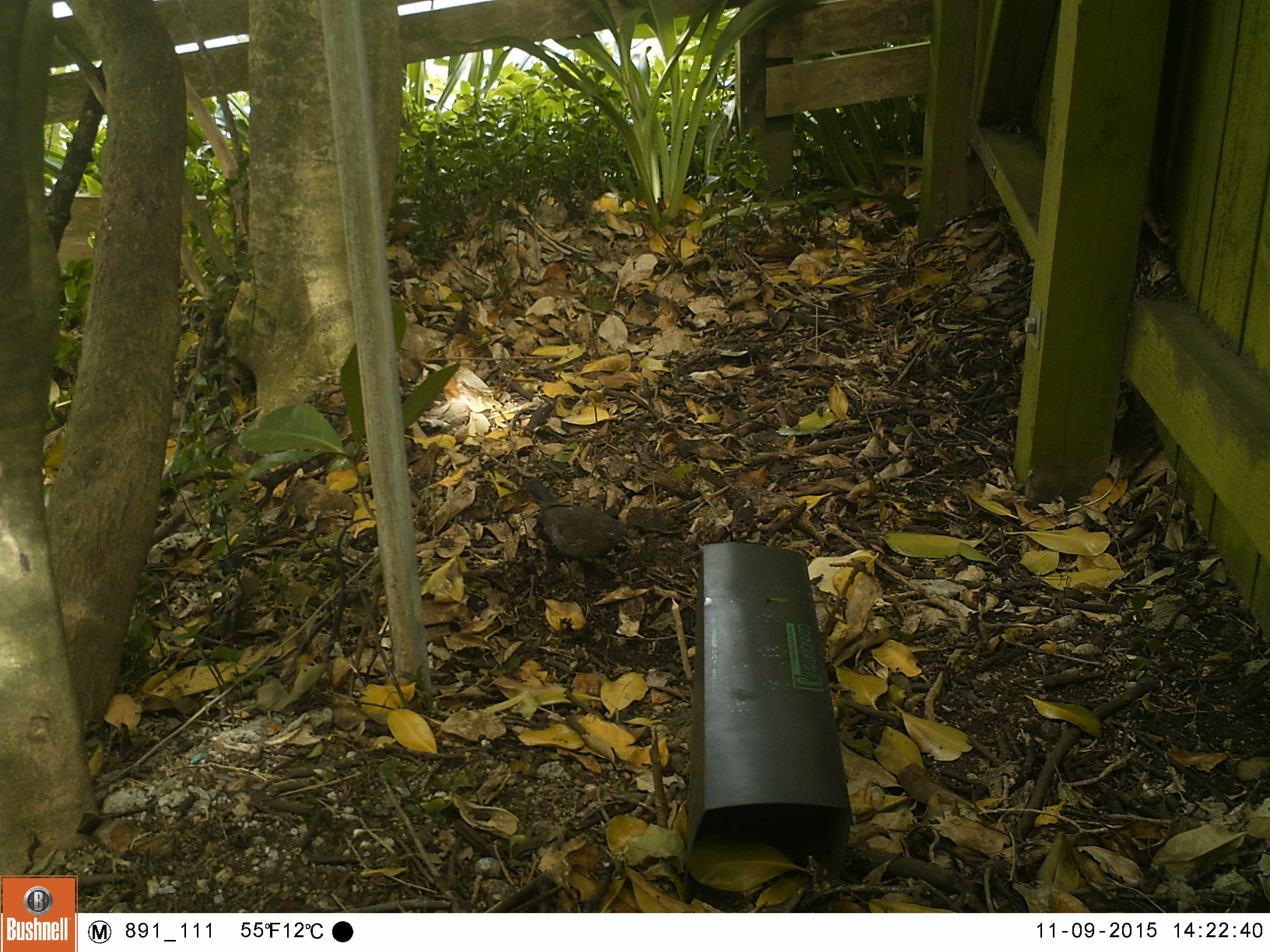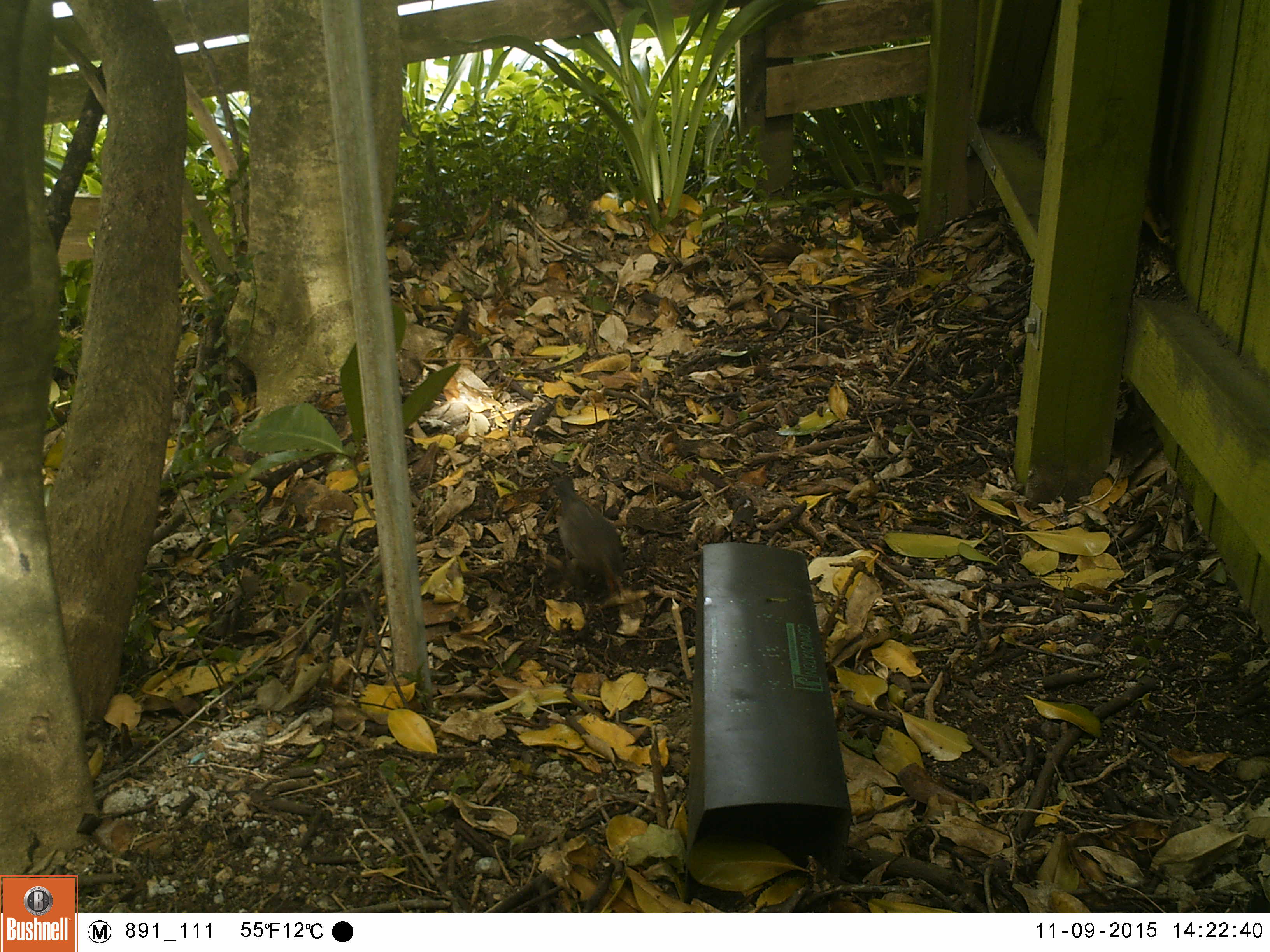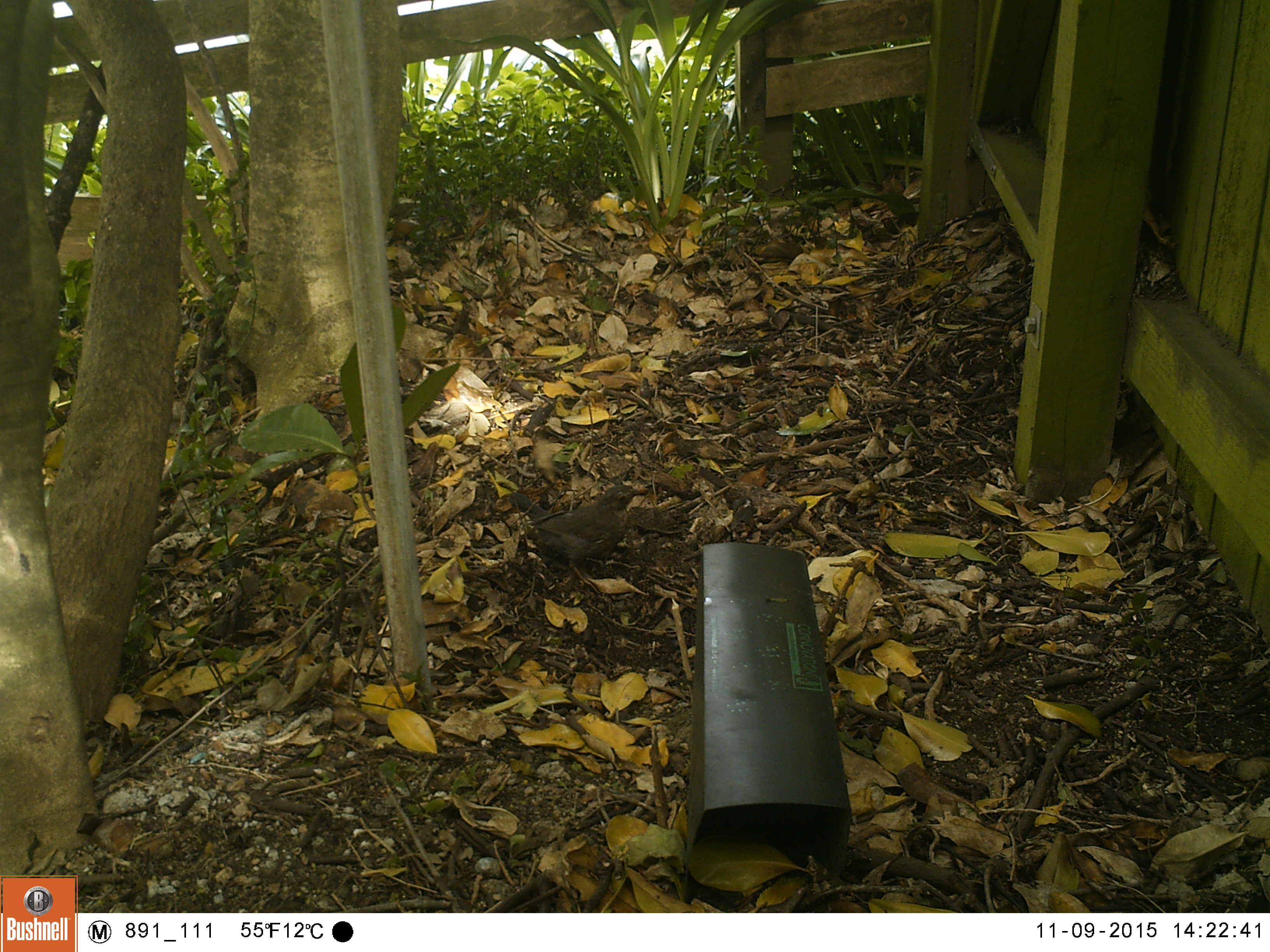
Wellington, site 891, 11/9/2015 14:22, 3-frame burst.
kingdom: Animalia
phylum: Chordata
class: Aves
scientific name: Aves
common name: bird